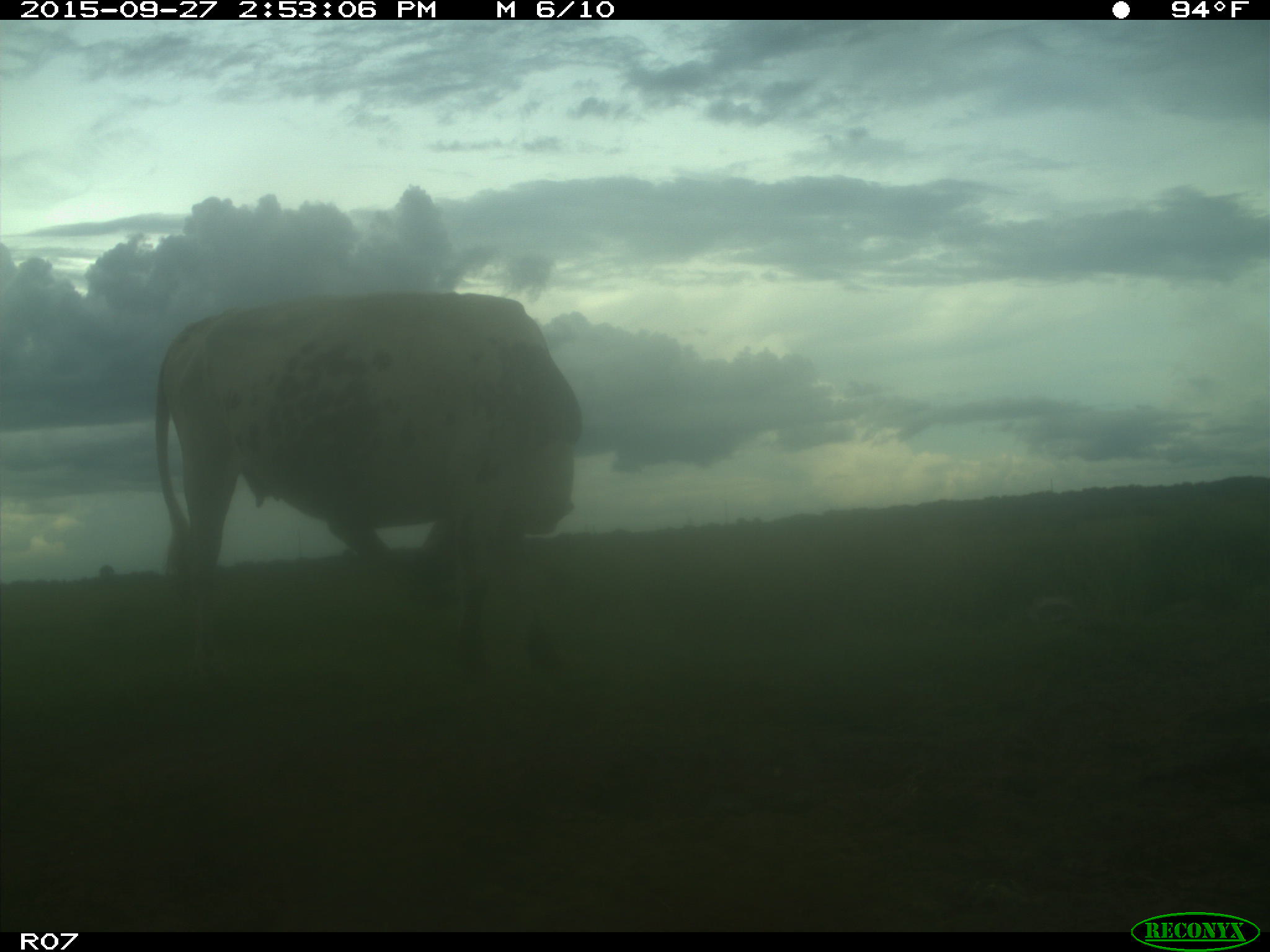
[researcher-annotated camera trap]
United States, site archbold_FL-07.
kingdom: Animalia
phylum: Chordata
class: Mammalia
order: Artiodactyla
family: Bovidae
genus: Bos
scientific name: Bos taurus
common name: domestic cow